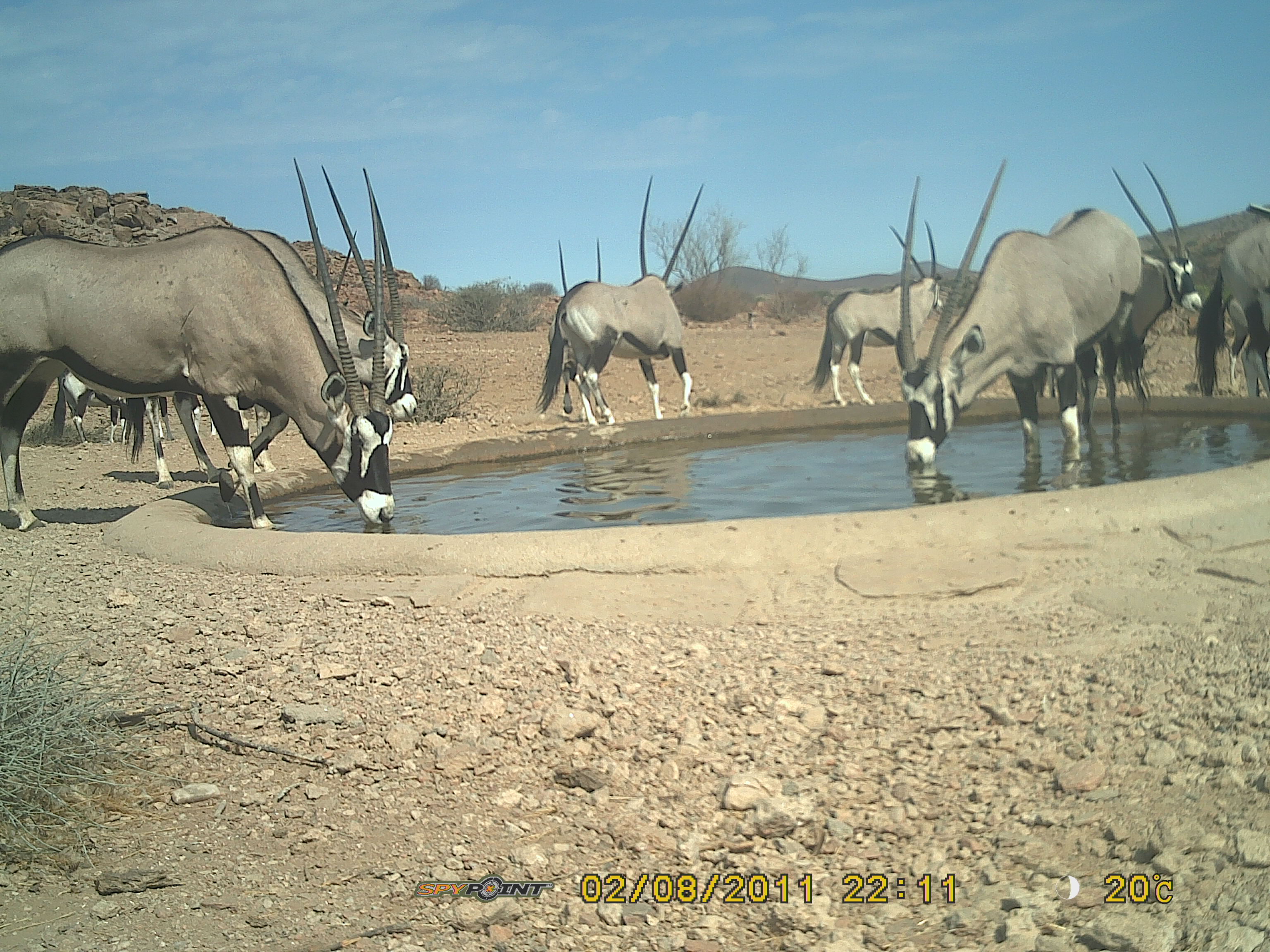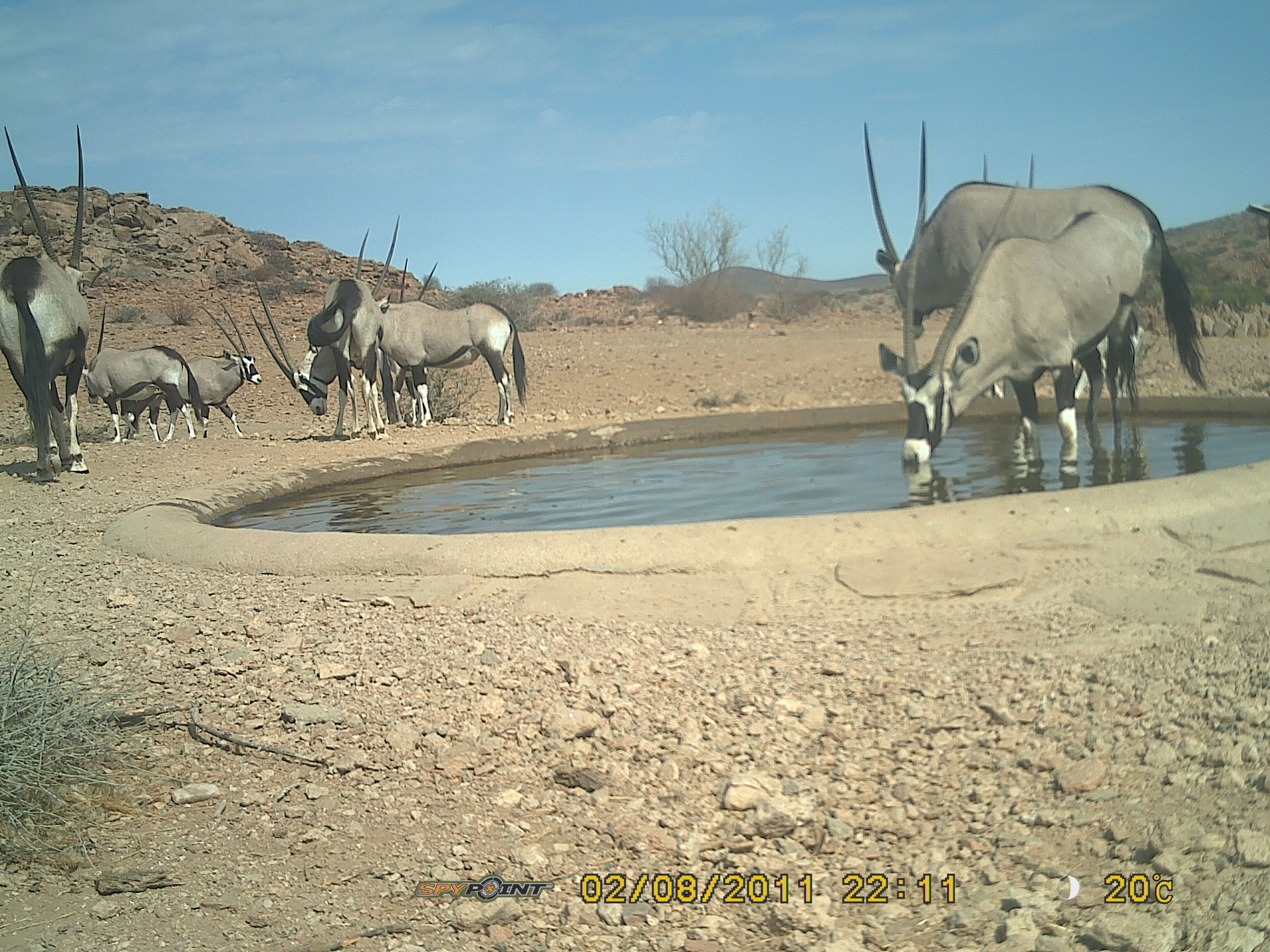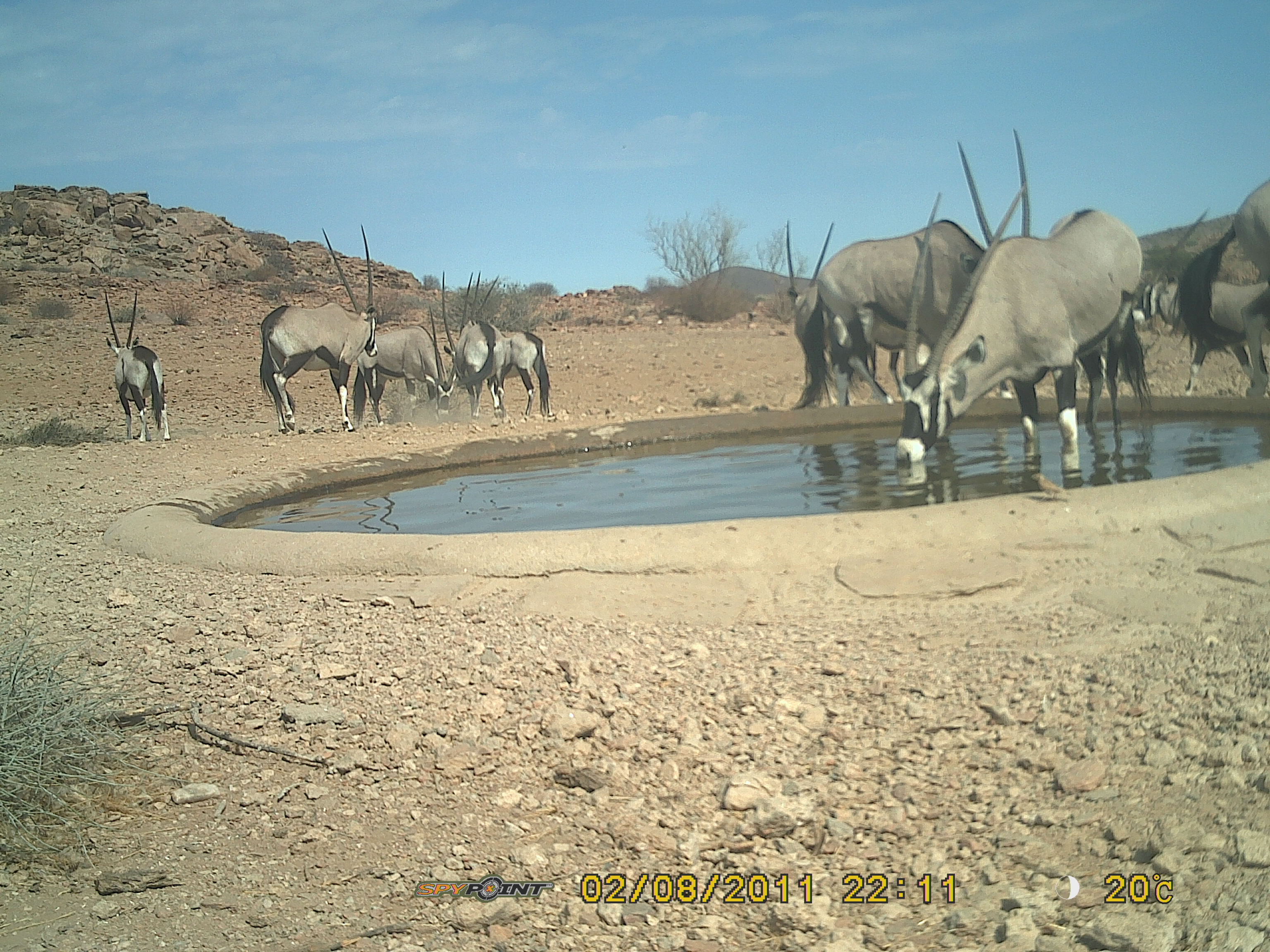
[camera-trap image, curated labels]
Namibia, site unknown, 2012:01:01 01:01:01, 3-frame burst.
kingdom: Animalia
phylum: Chordata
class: Mammalia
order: Artiodactyla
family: Bovidae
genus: Oryx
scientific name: Oryx gazella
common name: gemsbok